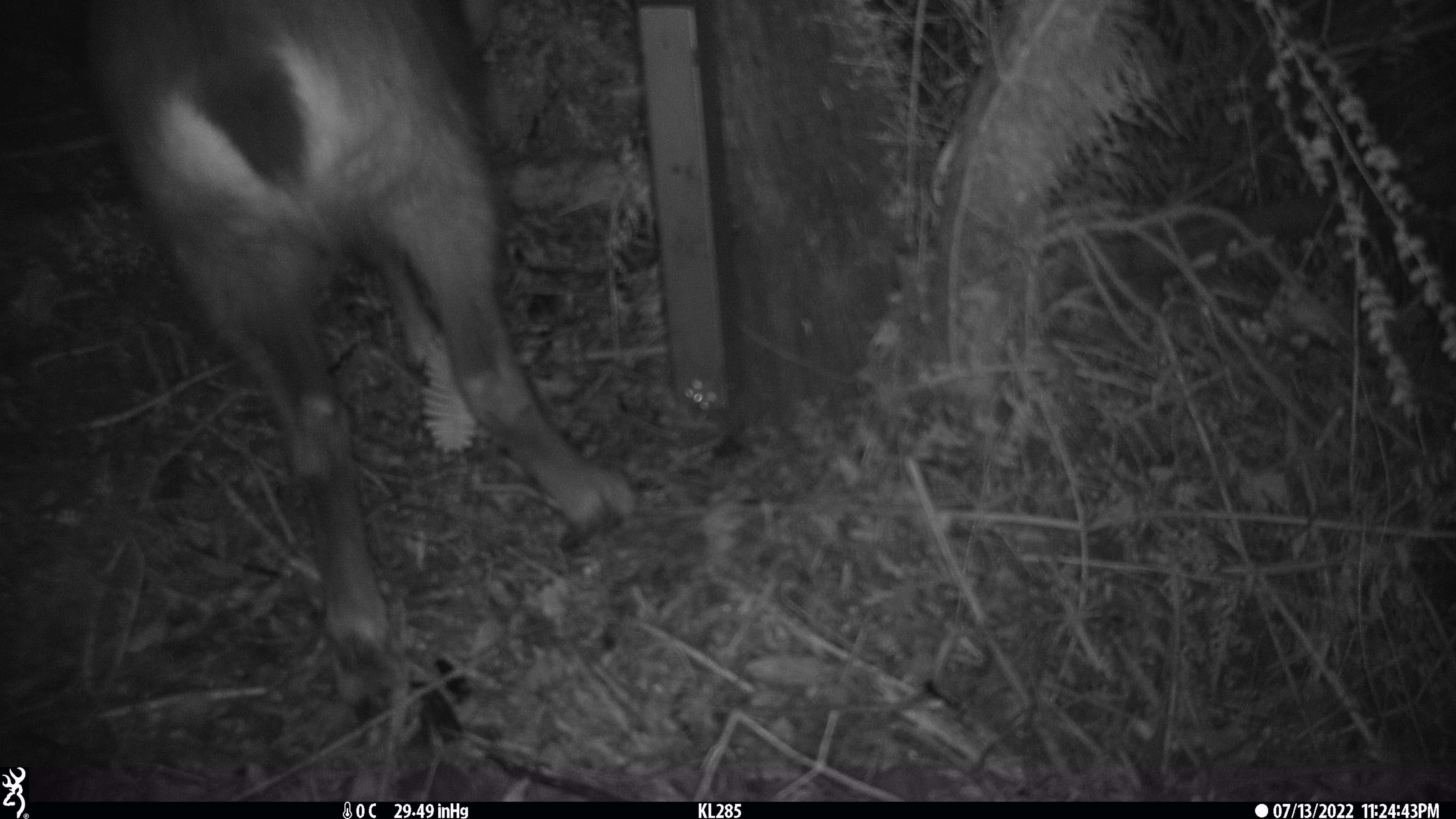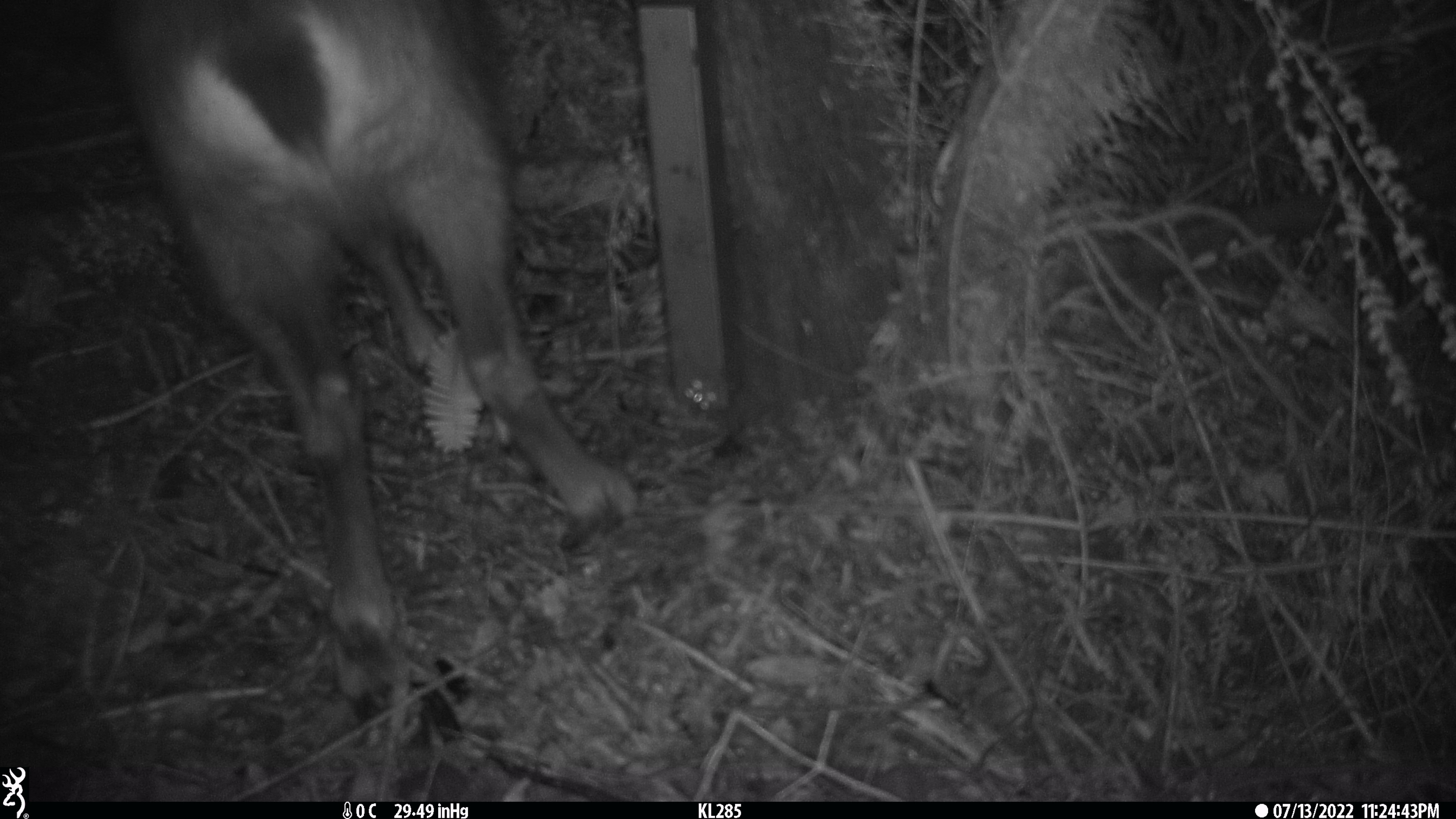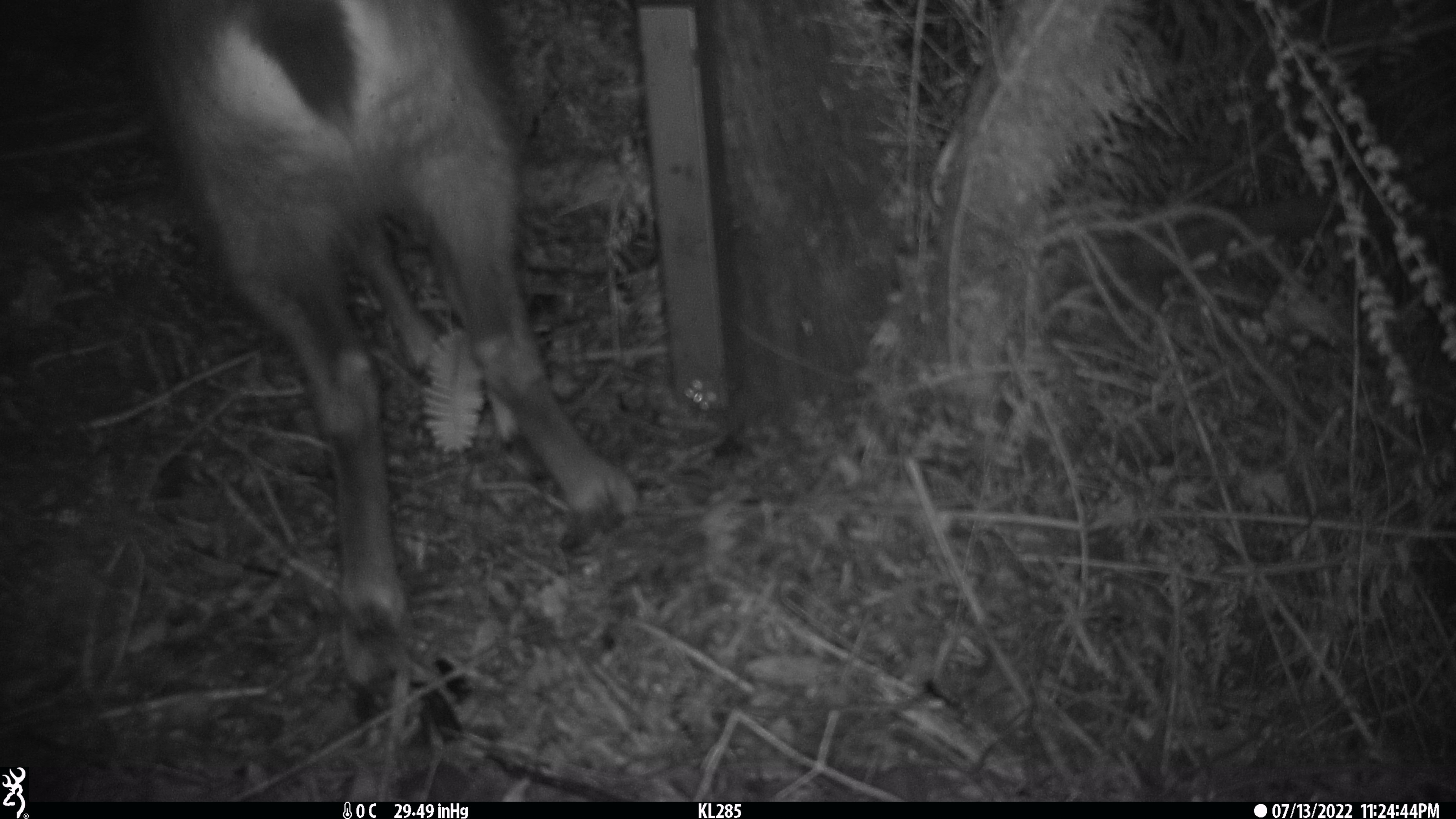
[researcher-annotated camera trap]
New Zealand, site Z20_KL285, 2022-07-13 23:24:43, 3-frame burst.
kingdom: Animalia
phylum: Chordata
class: Mammalia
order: Artiodactyla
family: Bovidae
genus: Rupicapra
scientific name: Rupicapra rupicapra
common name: alpine chamois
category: chamois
Chamois (alpine chamois) (Rupicapra rupicapra).